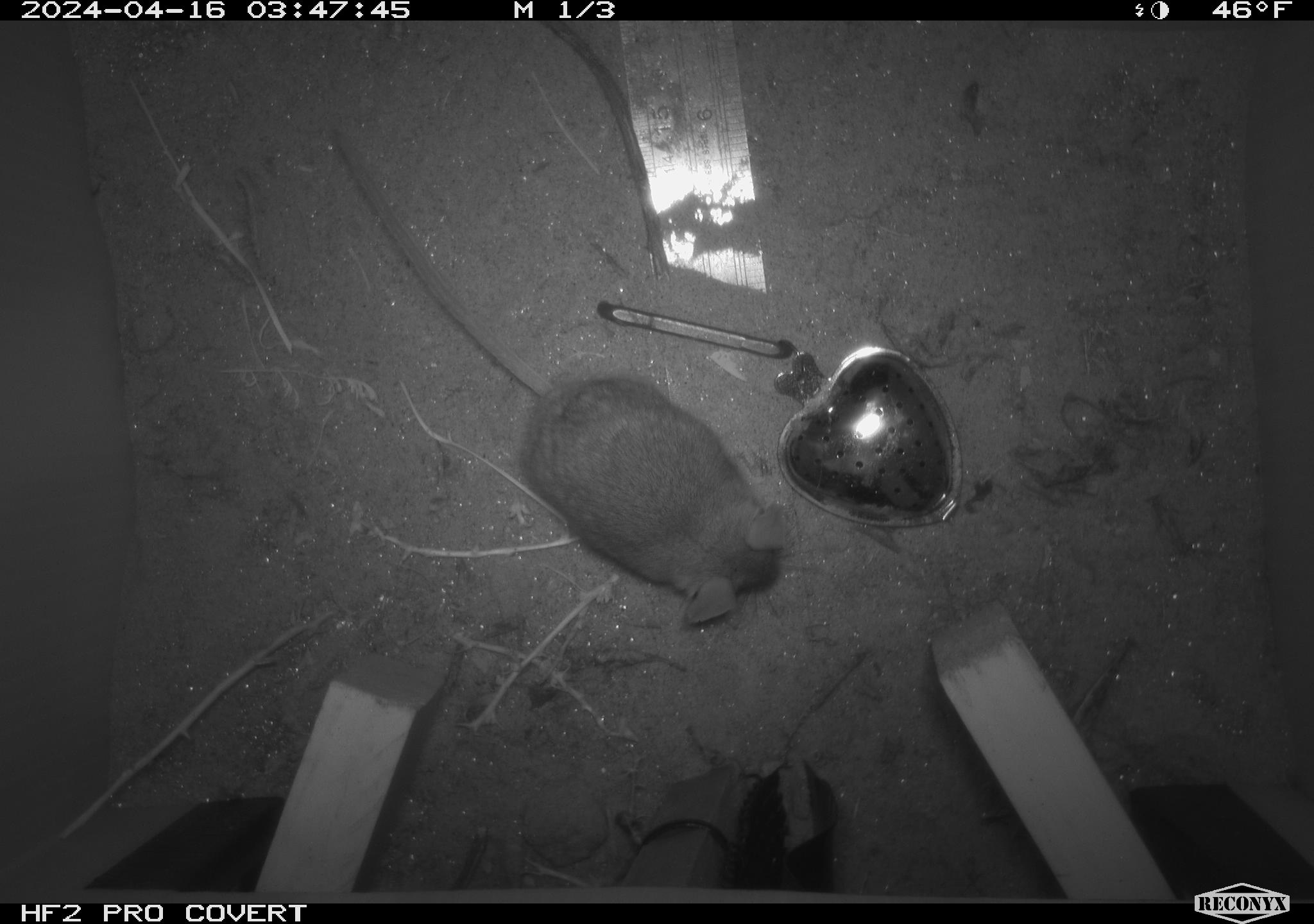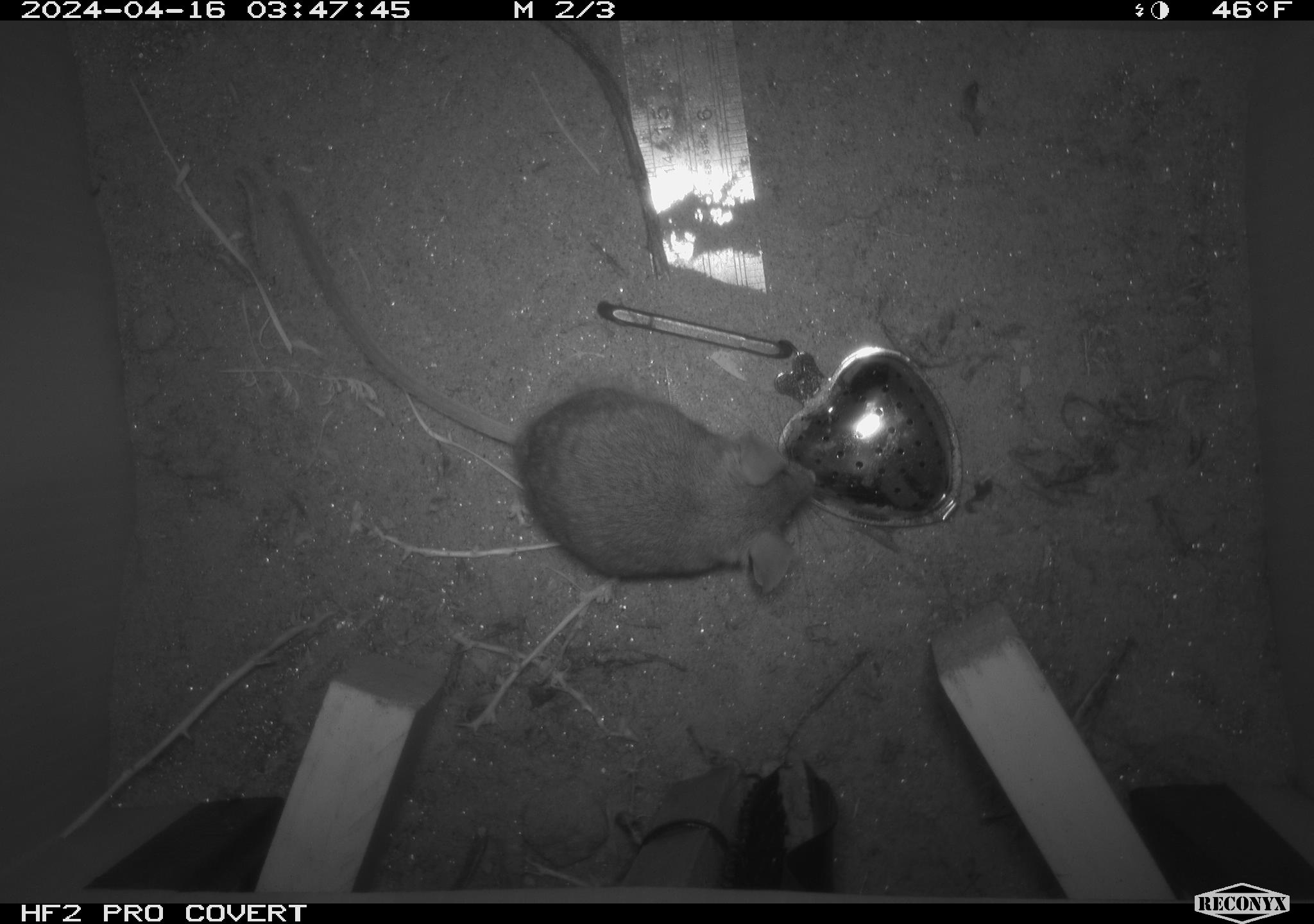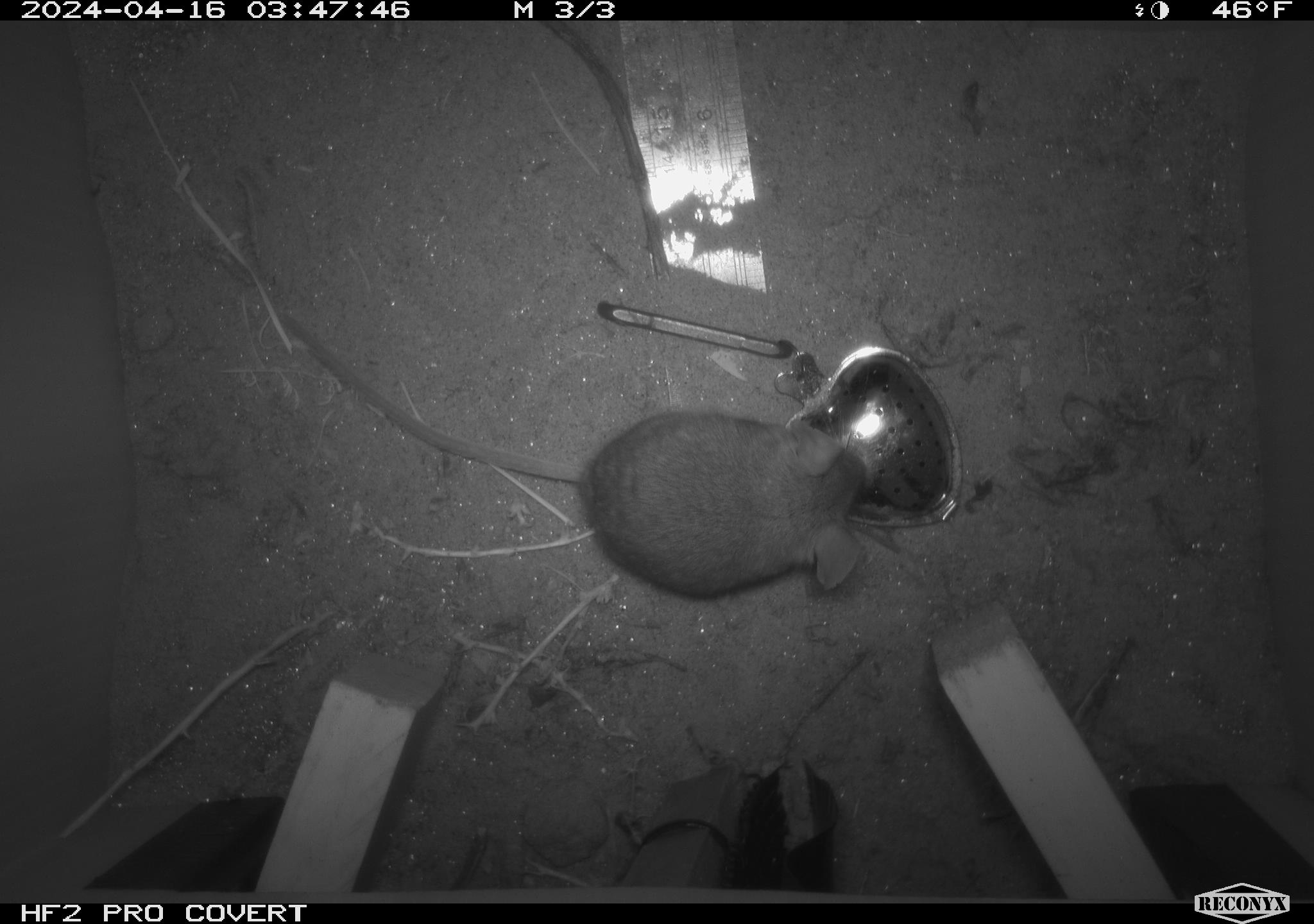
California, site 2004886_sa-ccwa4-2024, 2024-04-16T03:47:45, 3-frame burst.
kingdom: Animalia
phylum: Chordata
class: Mammalia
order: Rodentia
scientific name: Rodentia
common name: woodrat or rat or mouse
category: woodrat or rat or mouse species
Woodrat or rat or mouse species (woodrat or rat or mouse) (Rodentia).